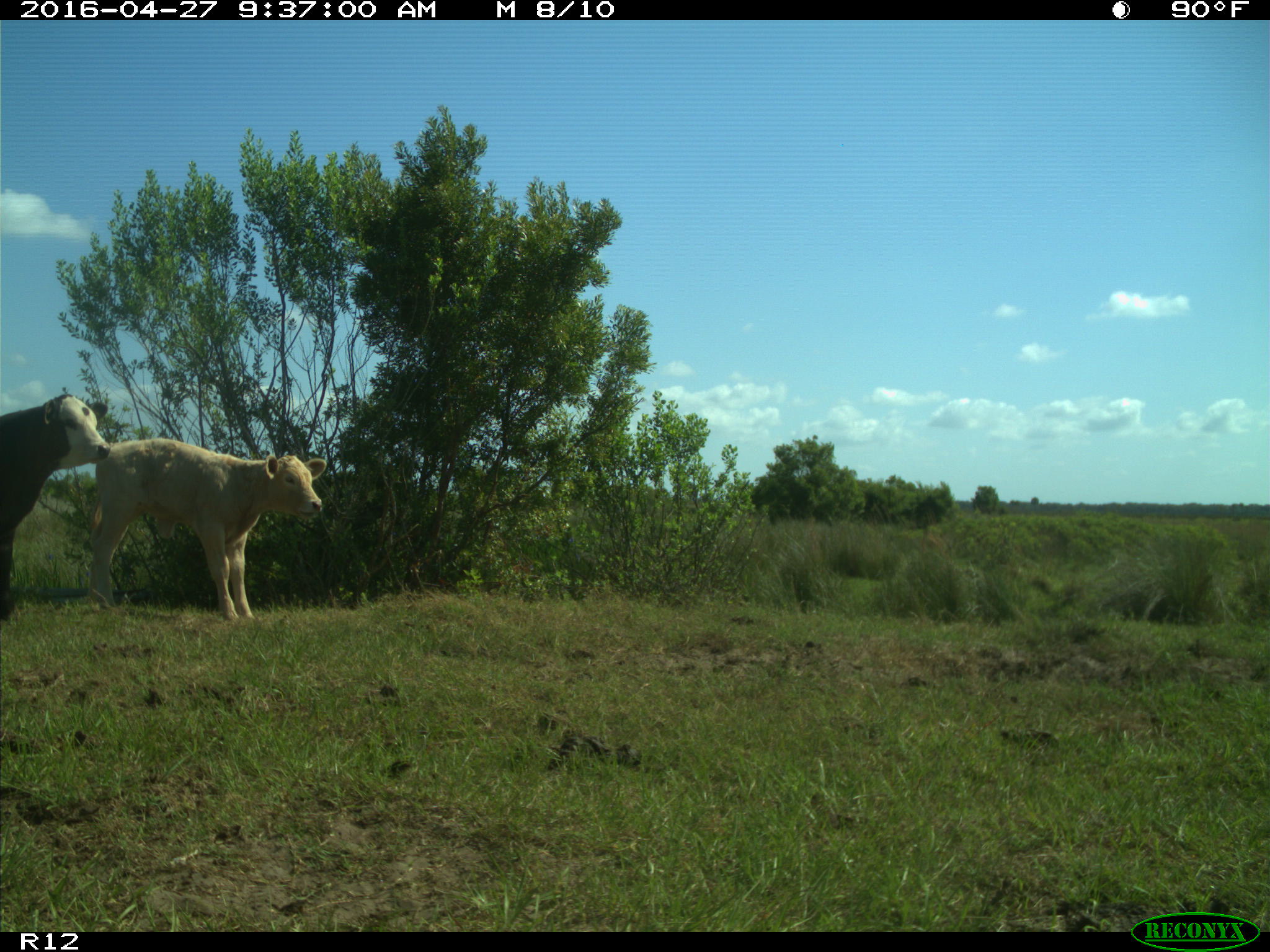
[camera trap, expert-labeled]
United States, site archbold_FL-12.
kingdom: Animalia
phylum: Chordata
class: Mammalia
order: Artiodactyla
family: Bovidae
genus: Bos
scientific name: Bos taurus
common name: domestic cow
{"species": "Bos taurus (domestic cow)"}